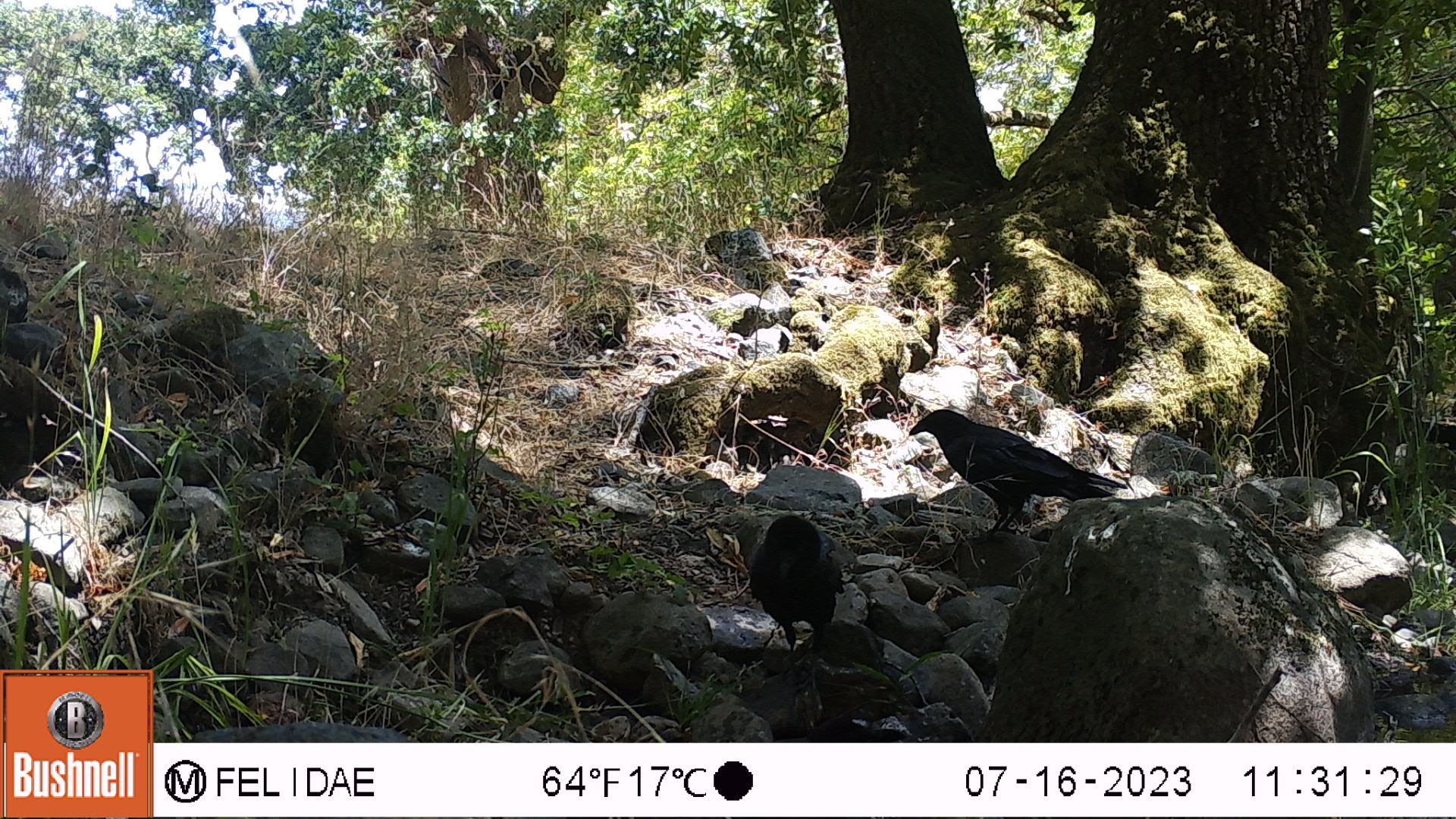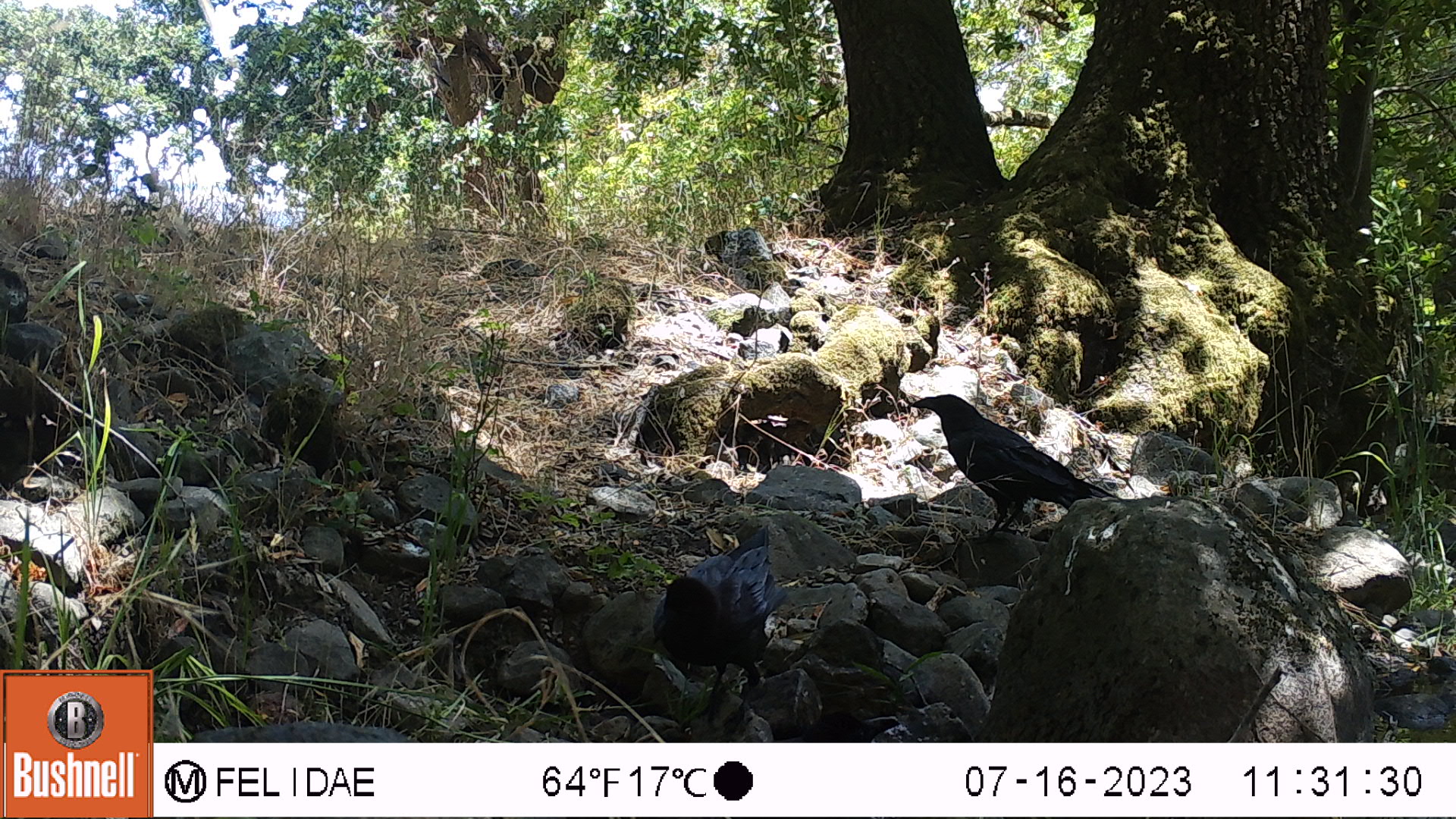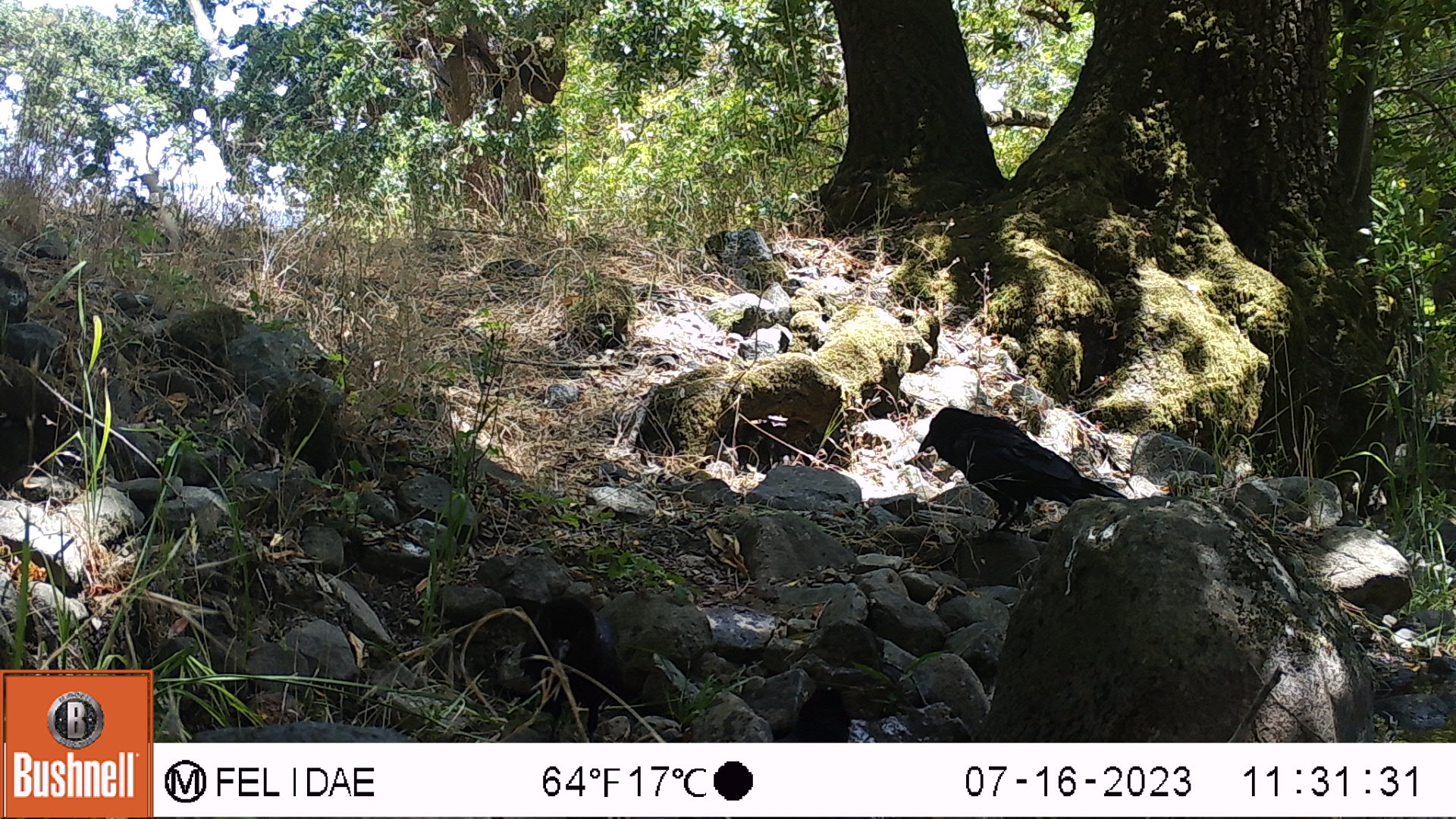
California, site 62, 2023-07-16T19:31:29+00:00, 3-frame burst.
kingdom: Animalia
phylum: Chordata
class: Aves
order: Passeriformes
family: Corvidae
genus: Corvus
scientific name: Corvus brachyrhynchos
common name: american crow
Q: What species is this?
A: American crow (Corvus brachyrhynchos).